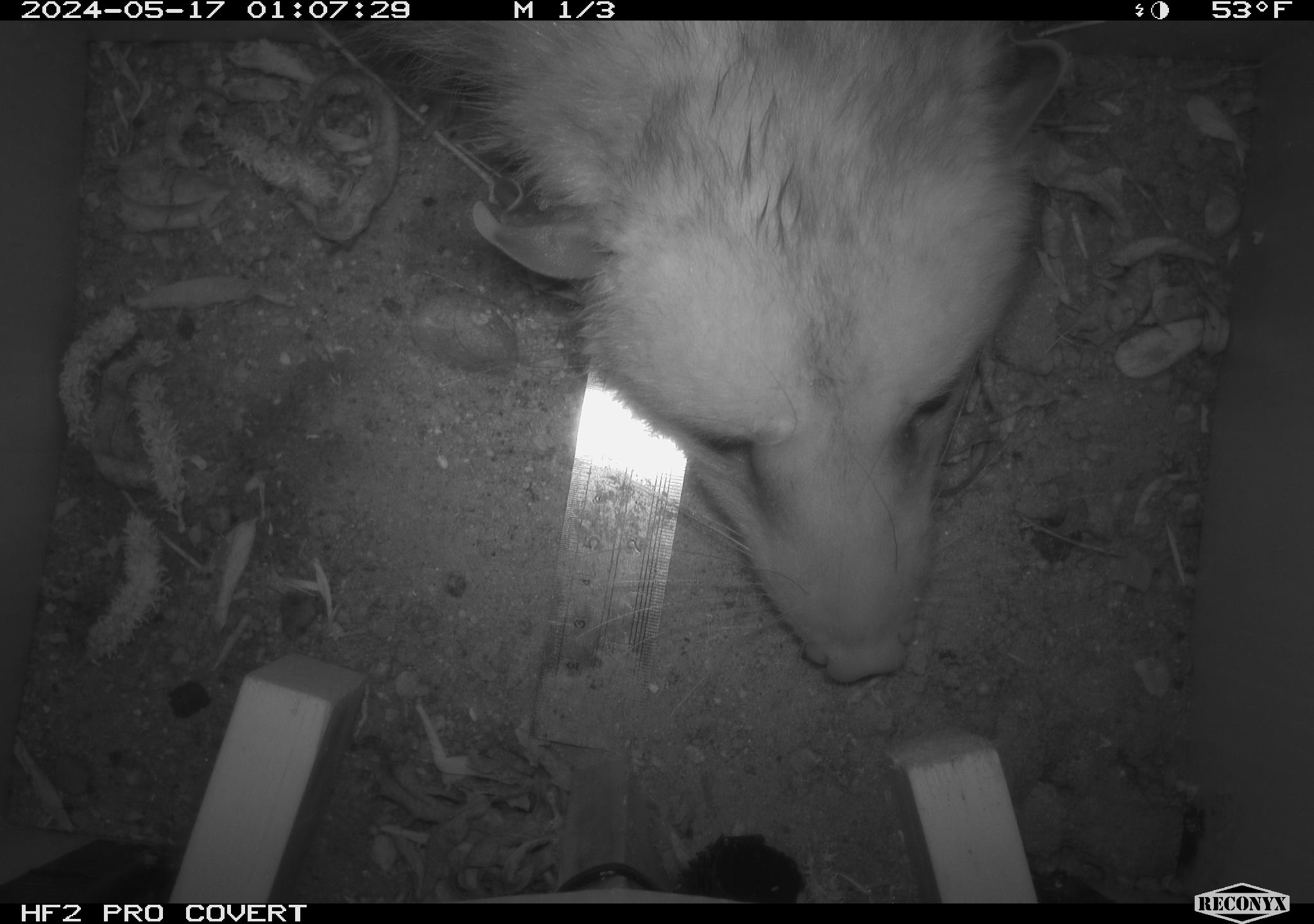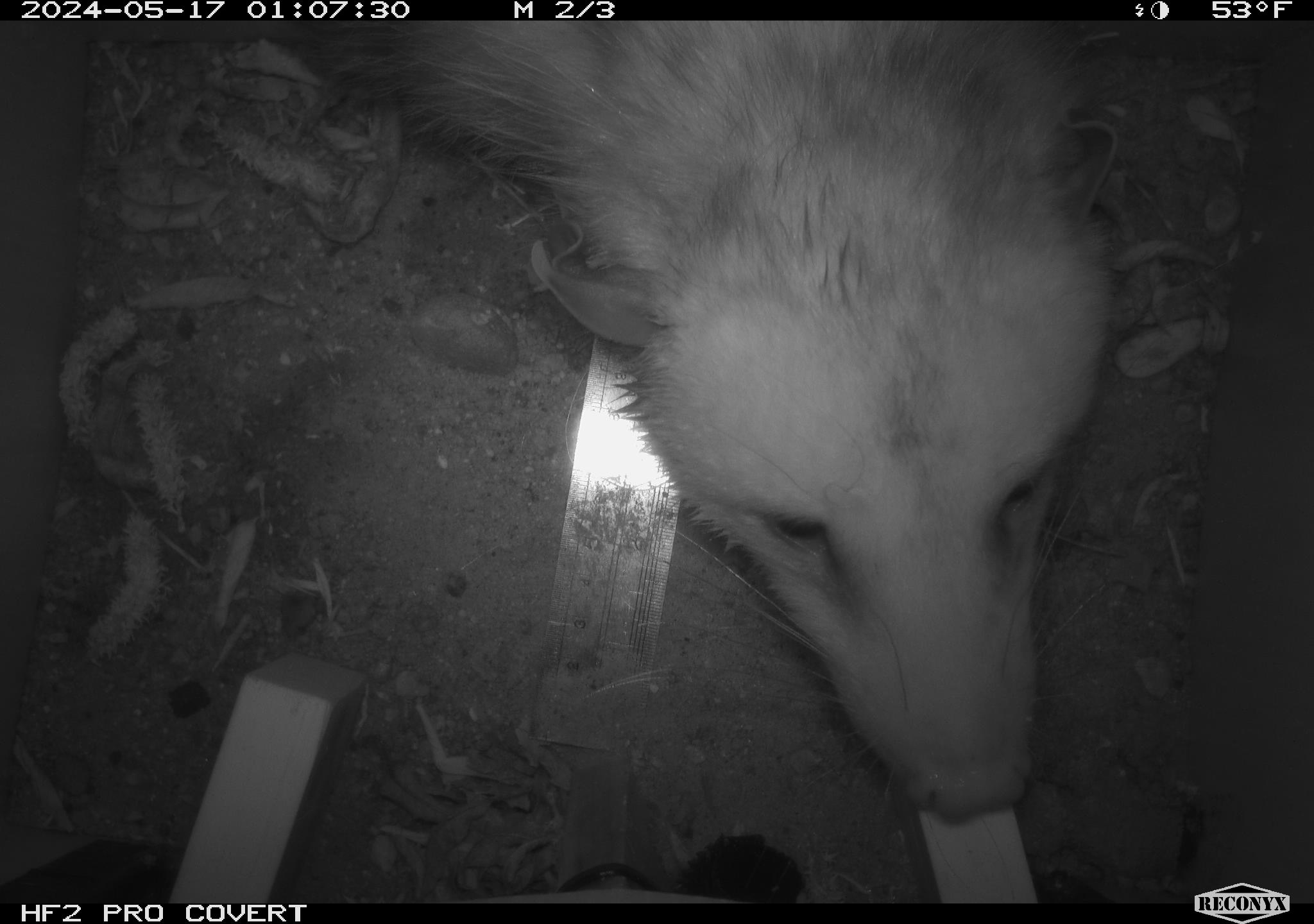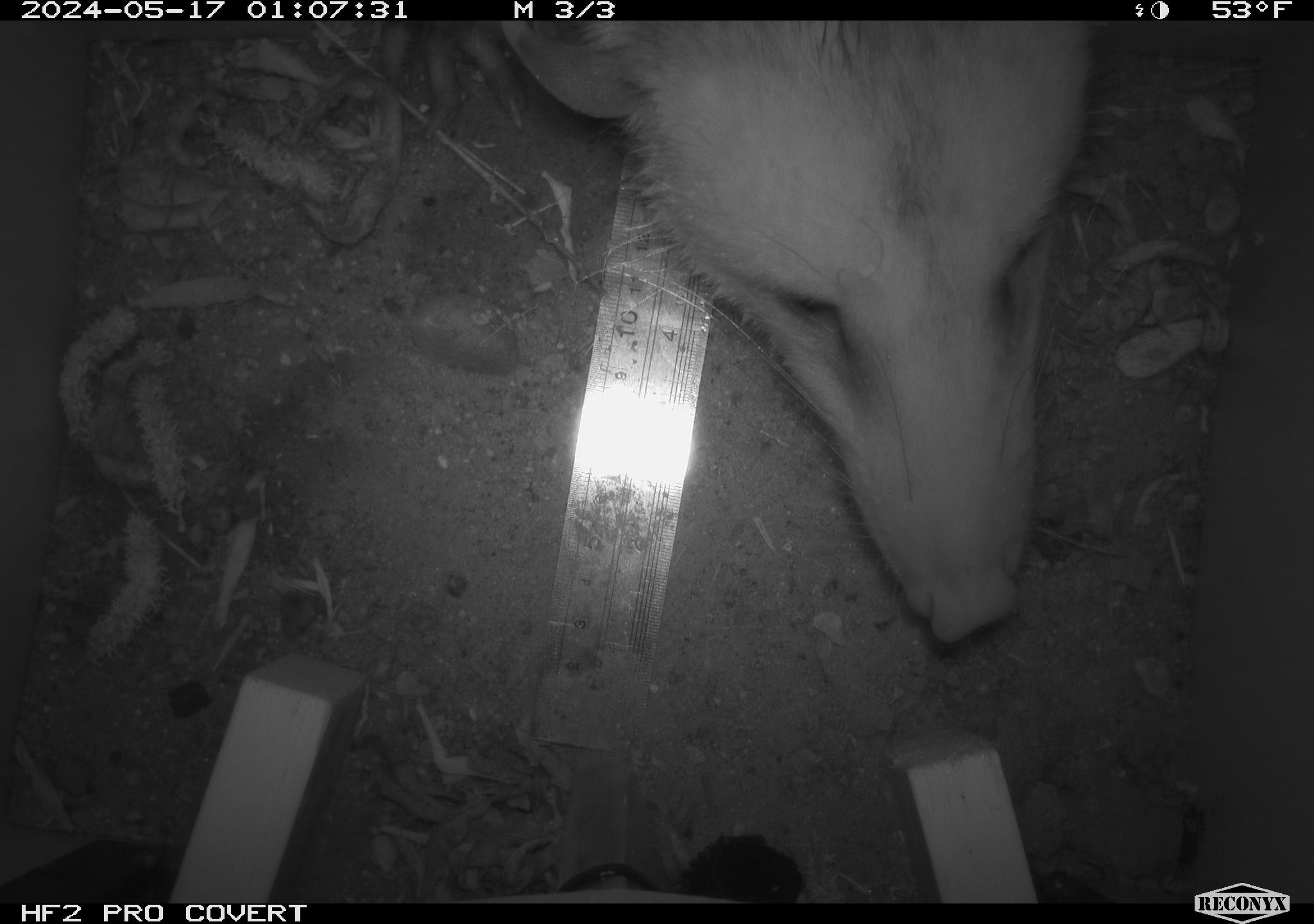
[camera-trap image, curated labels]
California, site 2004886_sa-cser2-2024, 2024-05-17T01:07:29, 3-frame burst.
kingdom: Animalia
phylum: Chordata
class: Mammalia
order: Didelphimorphia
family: Didelphidae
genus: Didelphis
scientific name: Didelphis virginiana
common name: virginia opossum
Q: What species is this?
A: Virginia opossum (Didelphis virginiana).